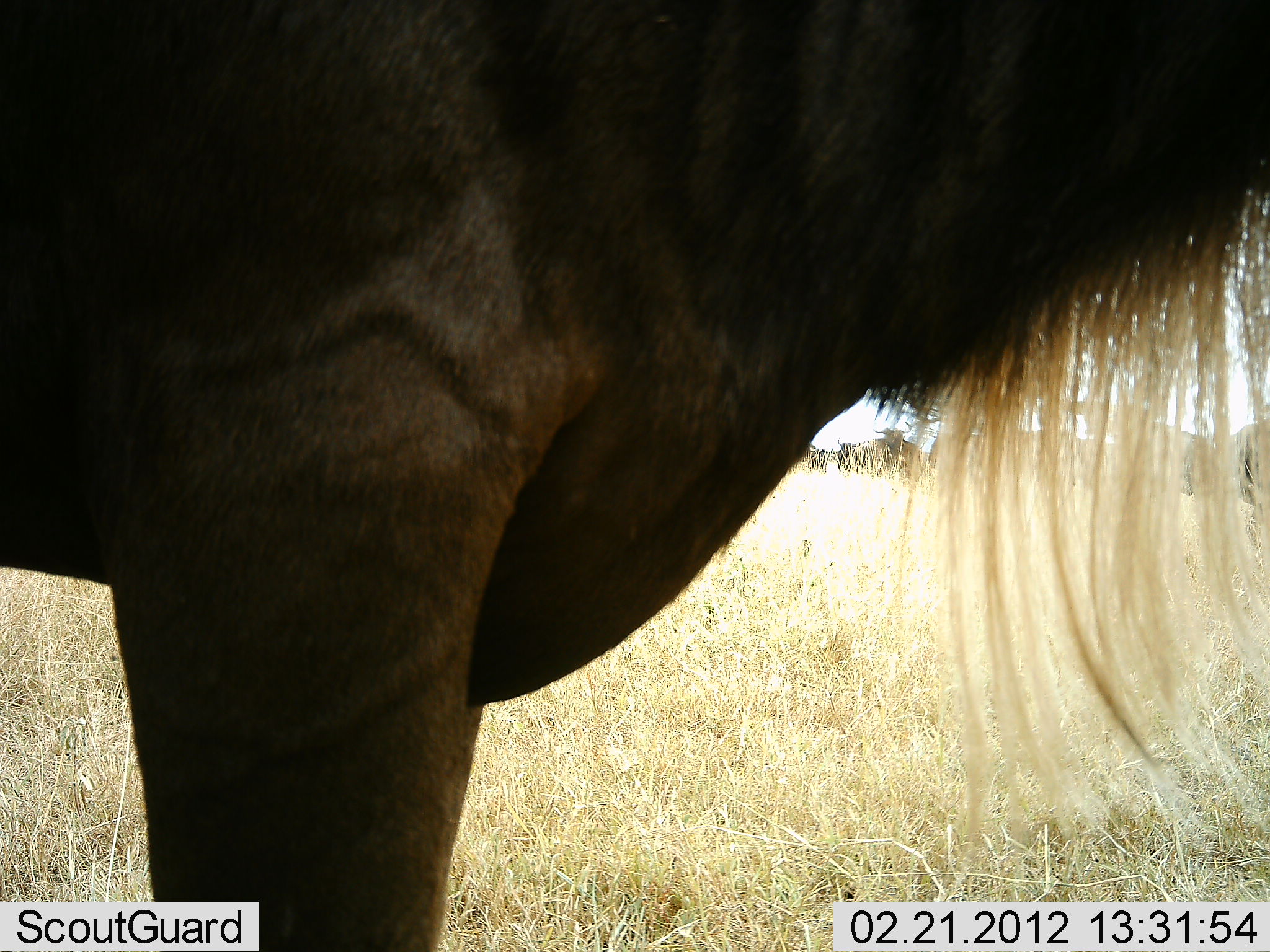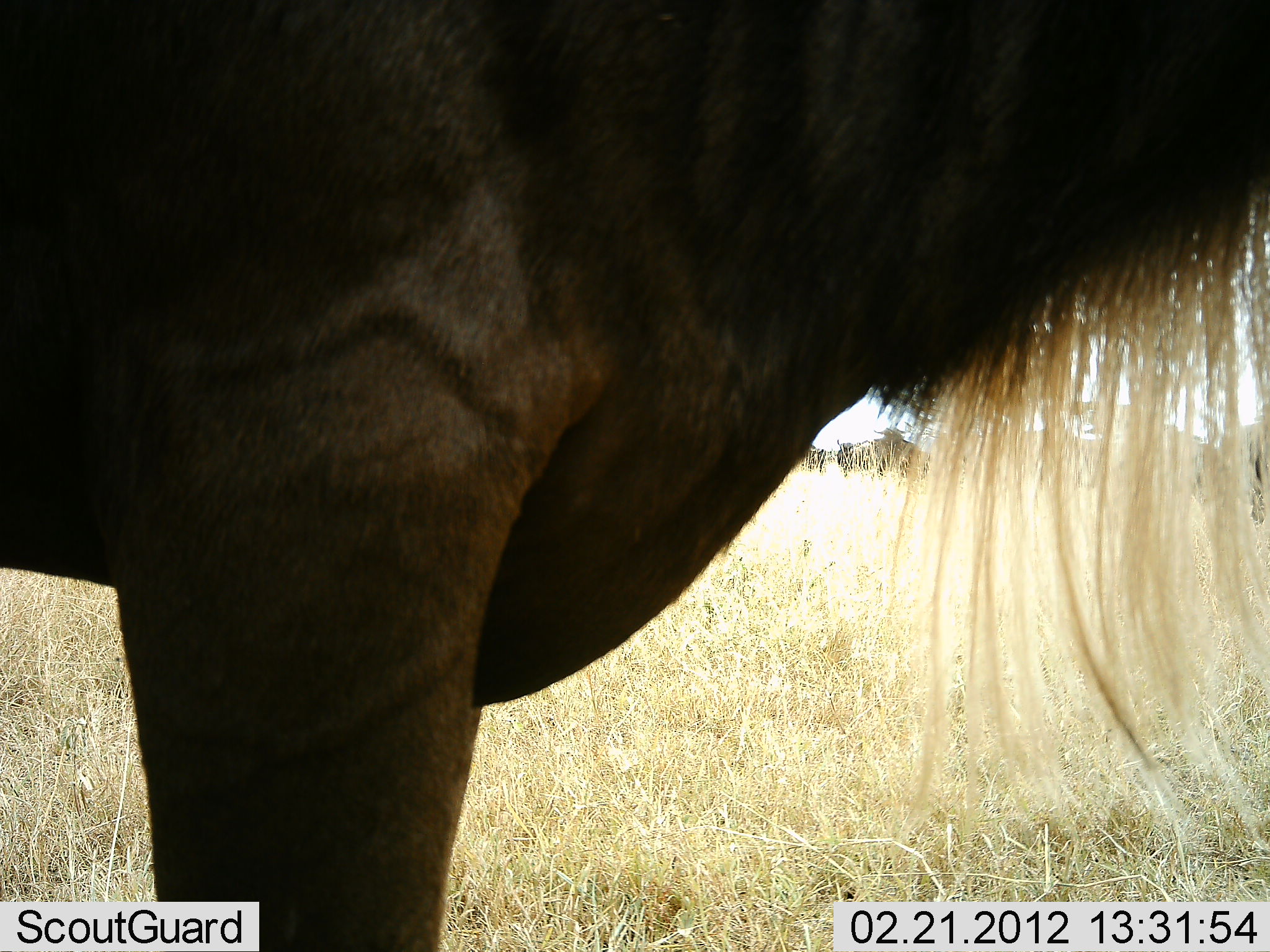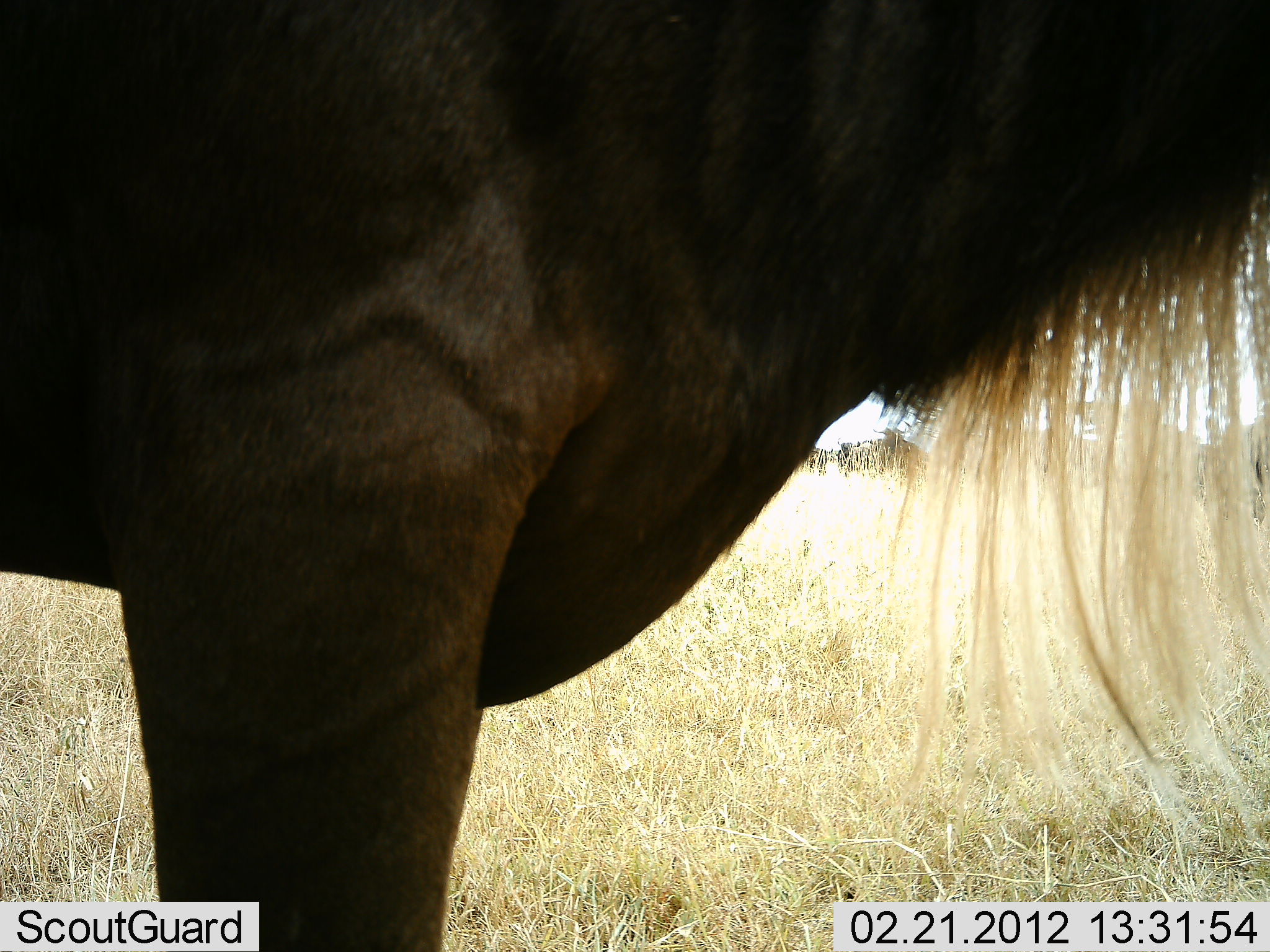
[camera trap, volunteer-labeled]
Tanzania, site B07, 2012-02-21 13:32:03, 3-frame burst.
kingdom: Animalia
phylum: Chordata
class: Mammalia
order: Artiodactyla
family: Bovidae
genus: Connochaetes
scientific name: Connochaetes taurinus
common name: blue wildebeest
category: wildebeest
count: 1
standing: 95%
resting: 5%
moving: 0%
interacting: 0%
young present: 0%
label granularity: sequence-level